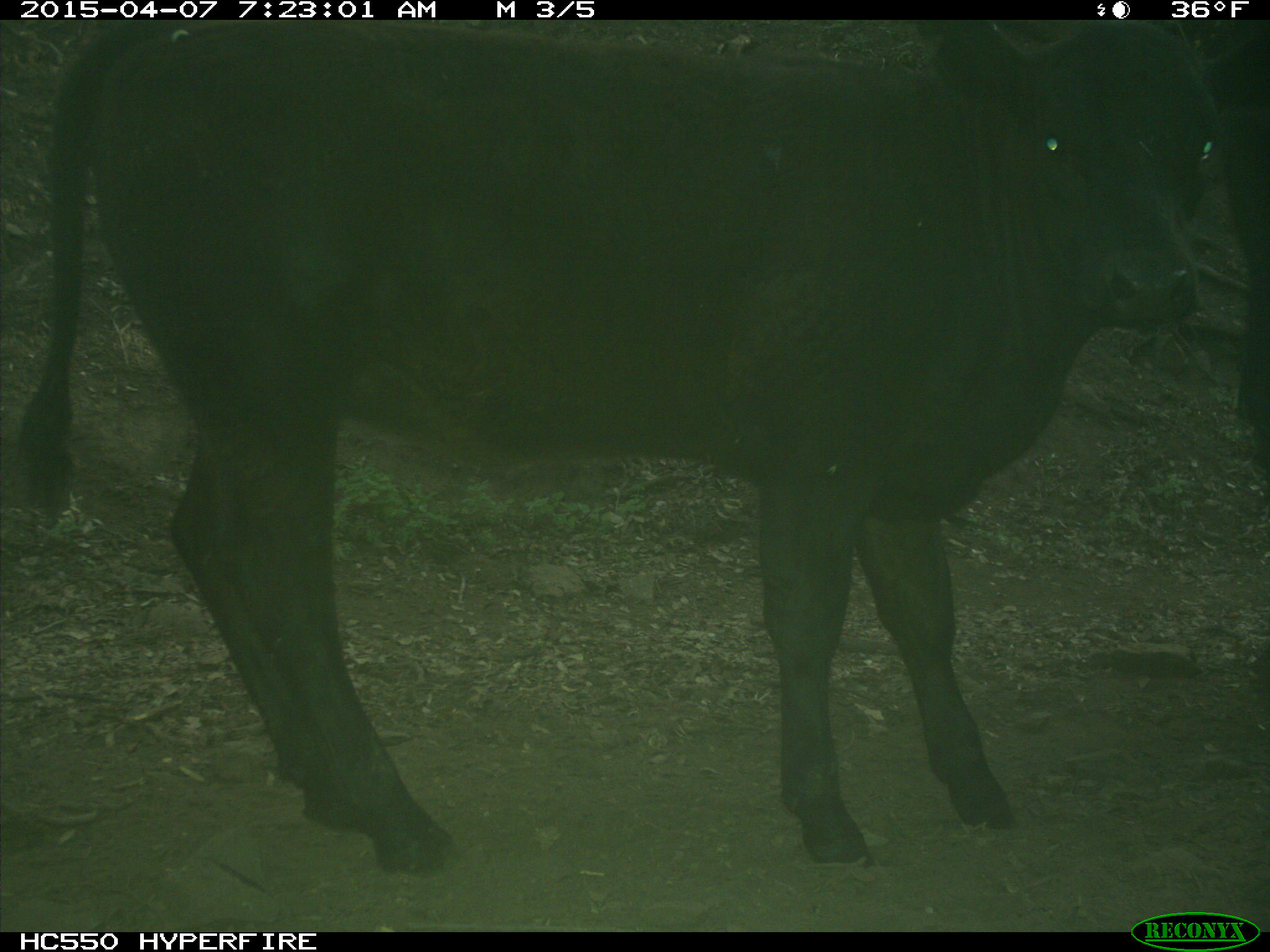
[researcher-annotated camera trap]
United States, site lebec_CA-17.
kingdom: Animalia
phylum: Chordata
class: Mammalia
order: Artiodactyla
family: Bovidae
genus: Bos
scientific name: Bos taurus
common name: domestic cow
Bos taurus (domestic cow).